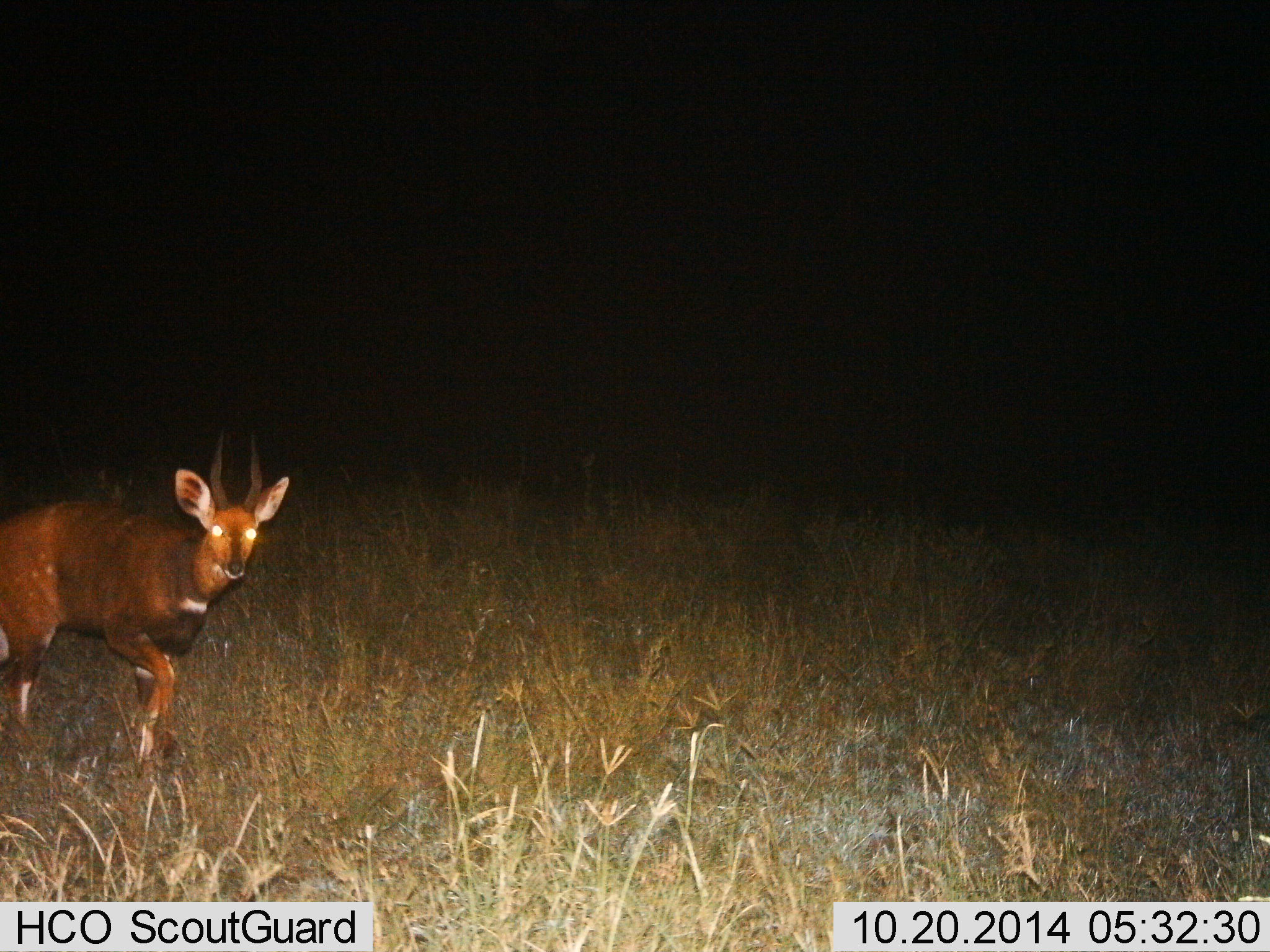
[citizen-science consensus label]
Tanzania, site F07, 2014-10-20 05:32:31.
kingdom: Animalia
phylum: Chordata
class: Mammalia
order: Artiodactyla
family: Bovidae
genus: Tragelaphus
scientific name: Tragelaphus scriptus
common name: bushbuck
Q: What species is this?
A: Bushbuck (Tragelaphus scriptus).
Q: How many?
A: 1.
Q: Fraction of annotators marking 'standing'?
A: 20%.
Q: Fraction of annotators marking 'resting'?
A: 0%.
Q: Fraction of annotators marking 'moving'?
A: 80%.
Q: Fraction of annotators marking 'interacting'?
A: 0%.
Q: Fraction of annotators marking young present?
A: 0%.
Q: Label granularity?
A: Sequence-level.